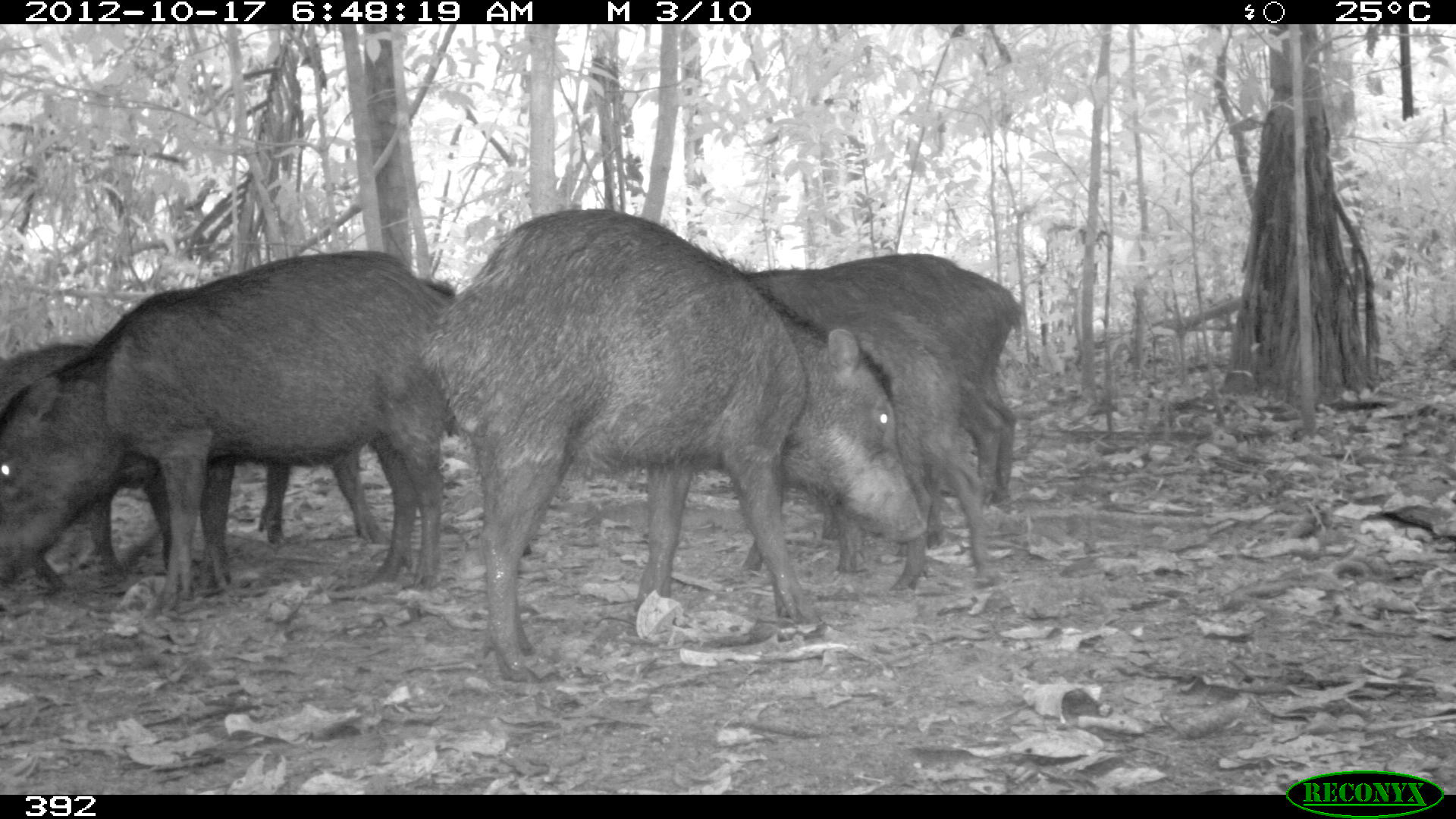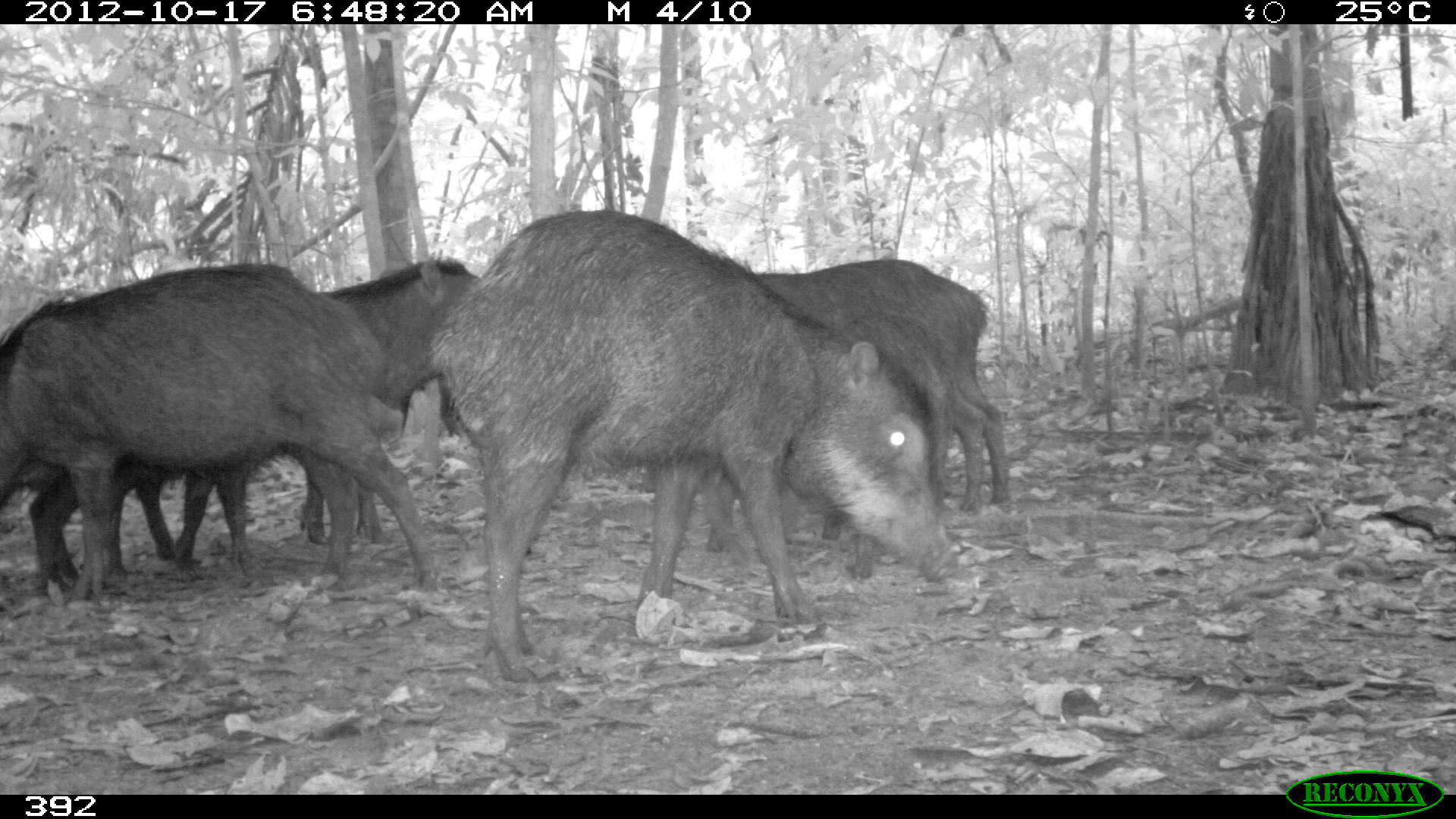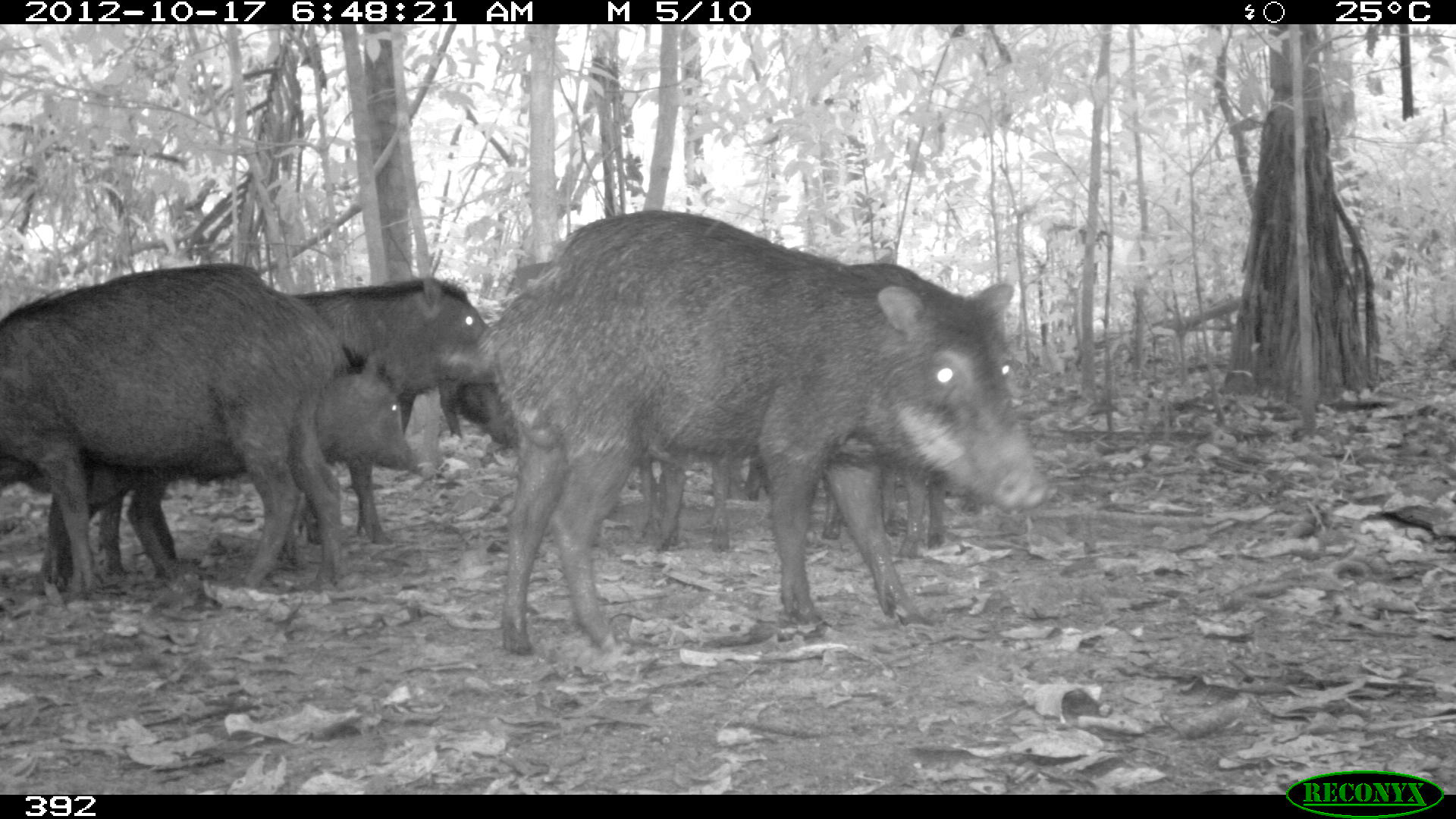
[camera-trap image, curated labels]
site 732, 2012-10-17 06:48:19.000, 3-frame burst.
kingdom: Animalia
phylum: Chordata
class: Mammalia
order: Artiodactyla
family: Tayassuidae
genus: Tayassu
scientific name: Tayassu pecari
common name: white-lipped peccary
Tayassu pecari (white-lipped peccary).